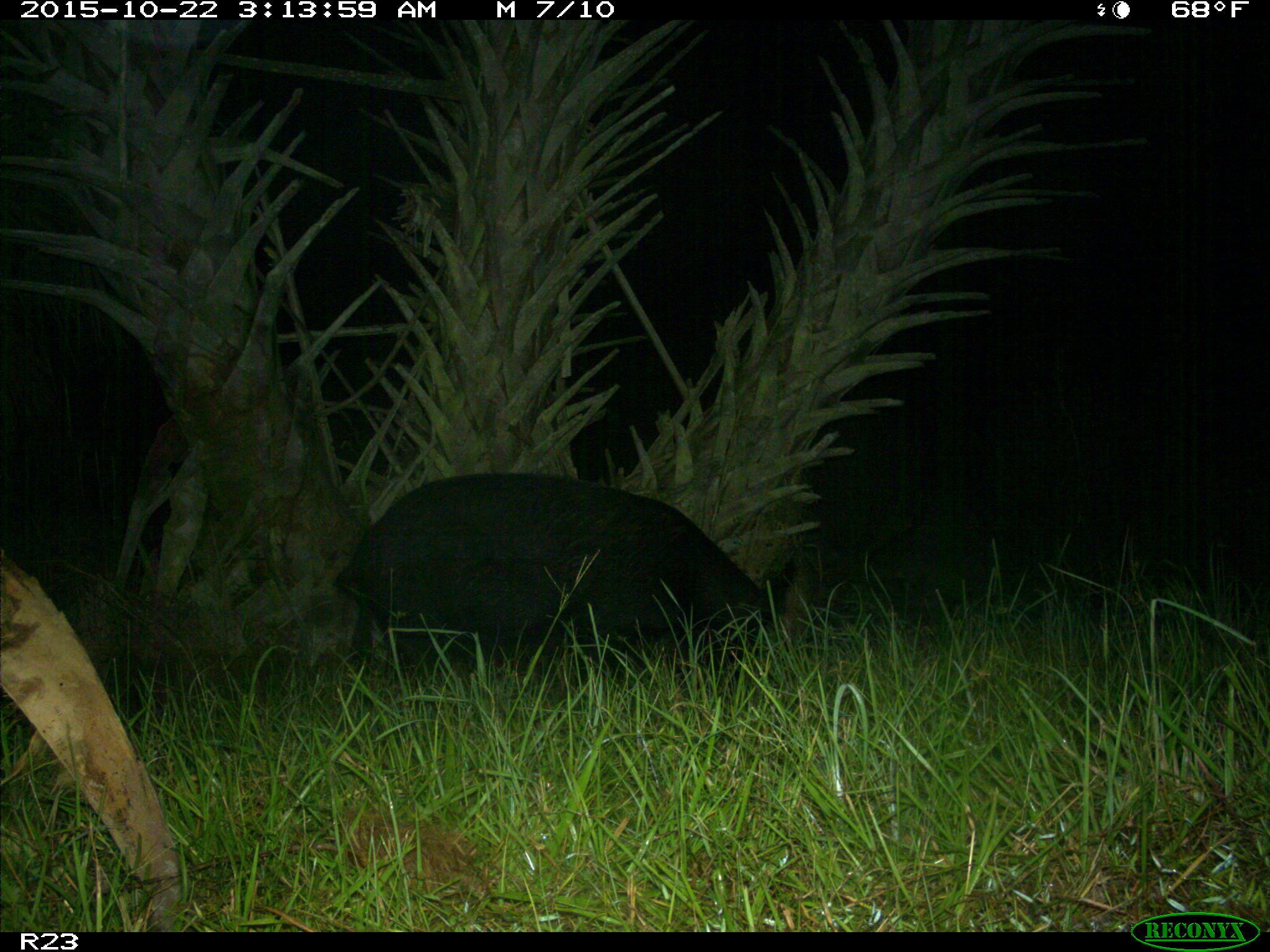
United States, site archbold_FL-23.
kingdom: Animalia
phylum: Chordata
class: Mammalia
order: Artiodactyla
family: Suidae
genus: Sus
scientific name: Sus scrofa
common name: wild boar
Sus scrofa (wild boar).